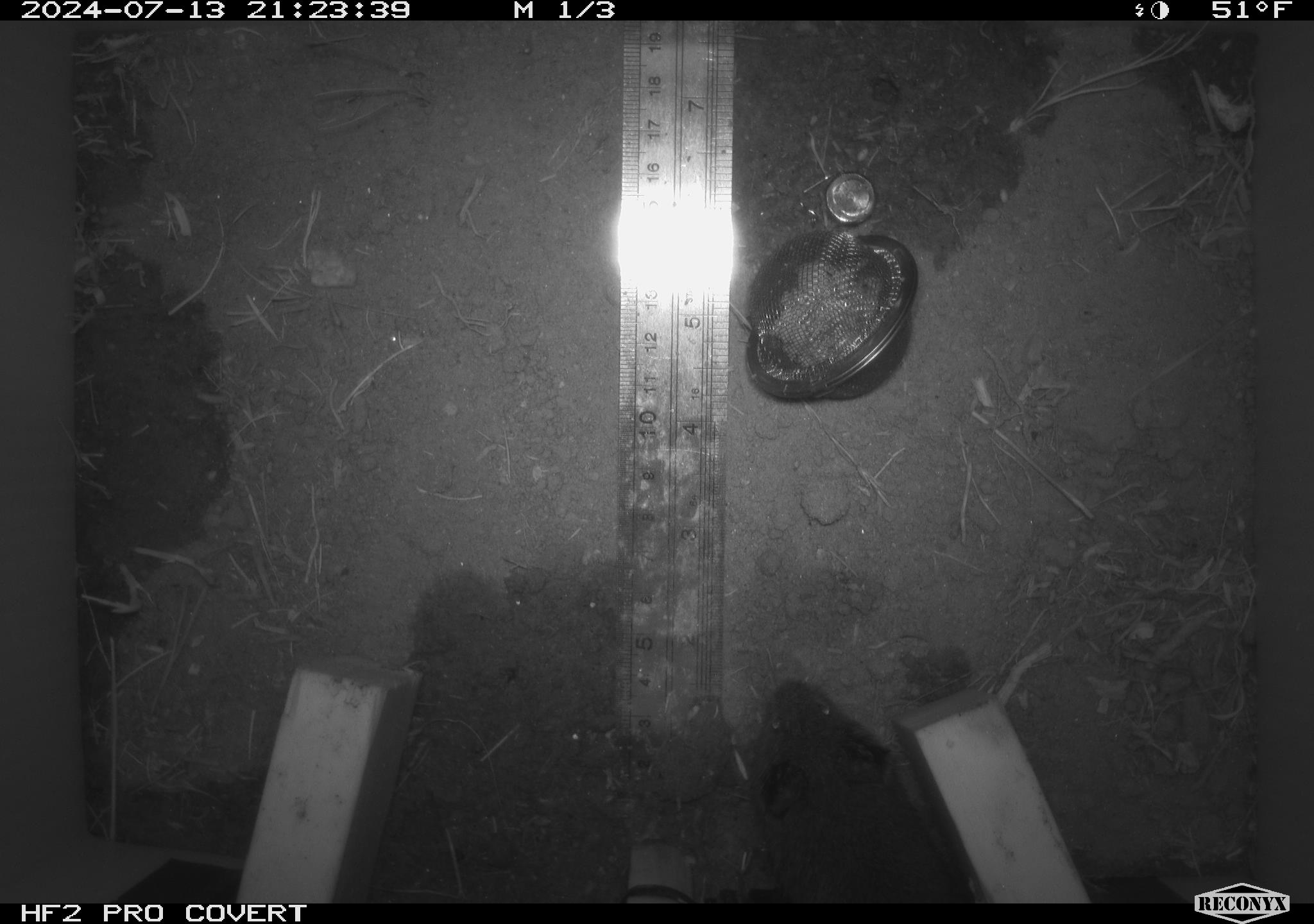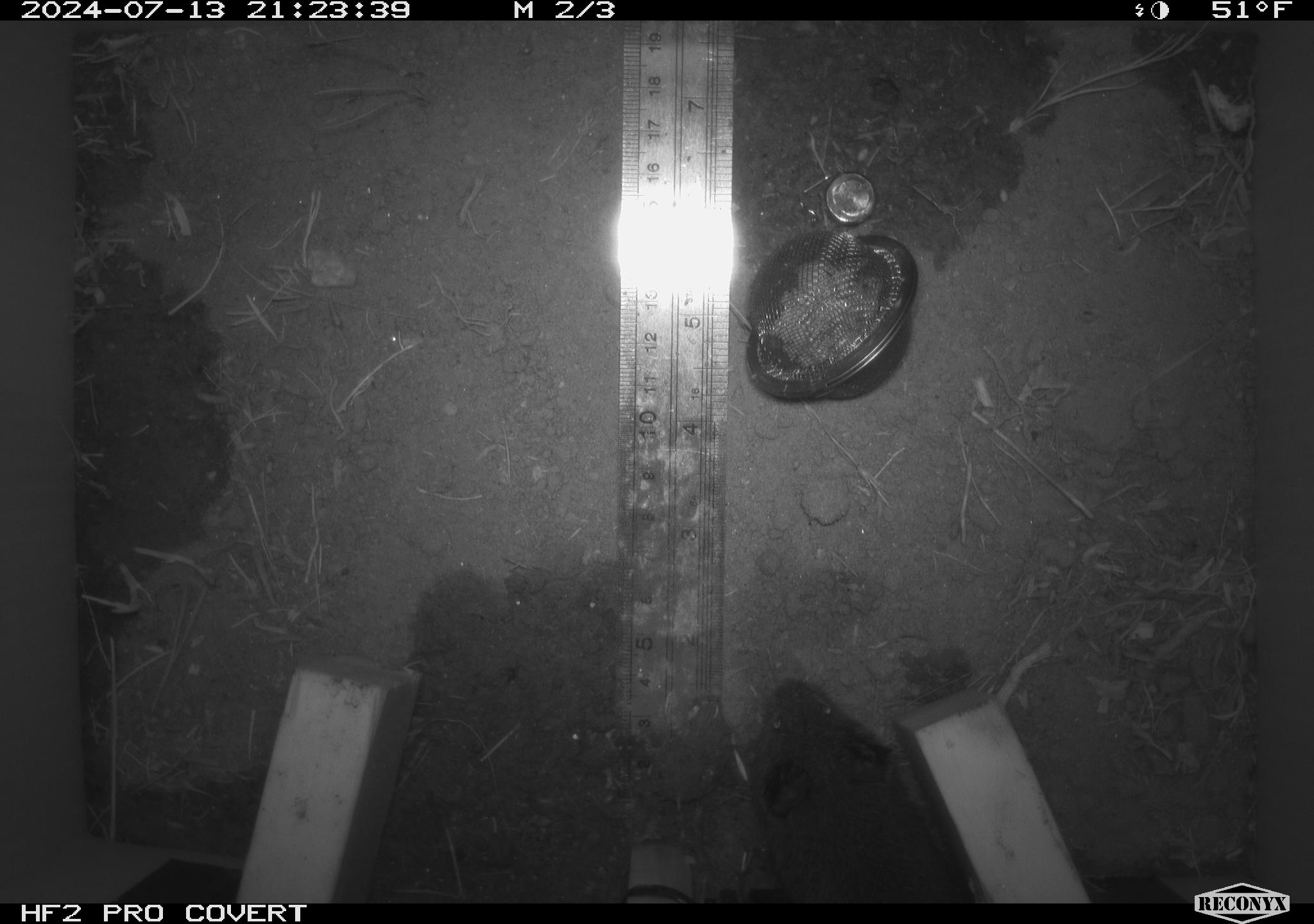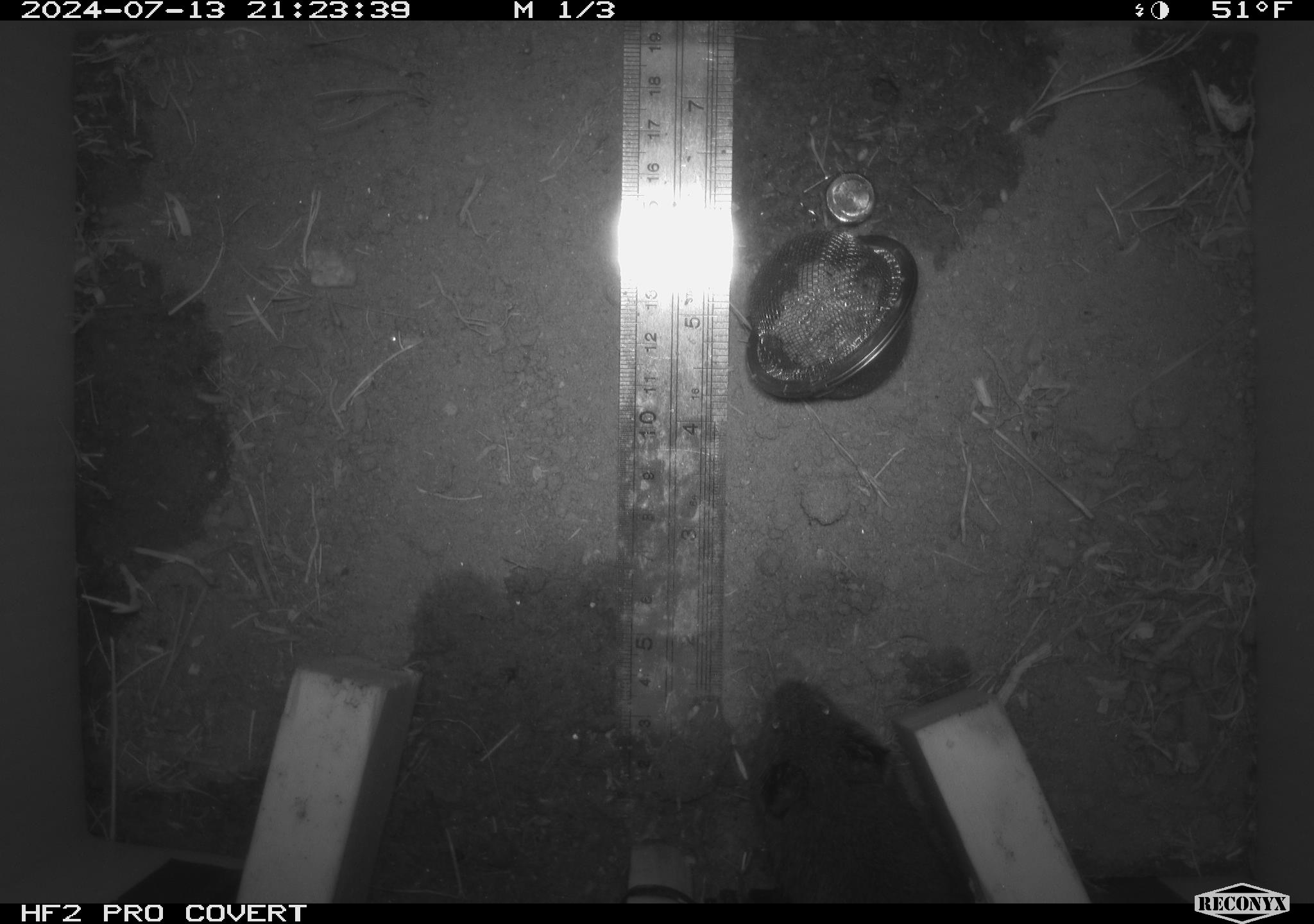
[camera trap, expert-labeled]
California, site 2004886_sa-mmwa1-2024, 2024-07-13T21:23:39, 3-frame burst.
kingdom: Animalia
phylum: Chordata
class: Mammalia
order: Rodentia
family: Cricetidae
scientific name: Arvicolinae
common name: voles, lemmings, and muskrats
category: arvicolinae subfamily